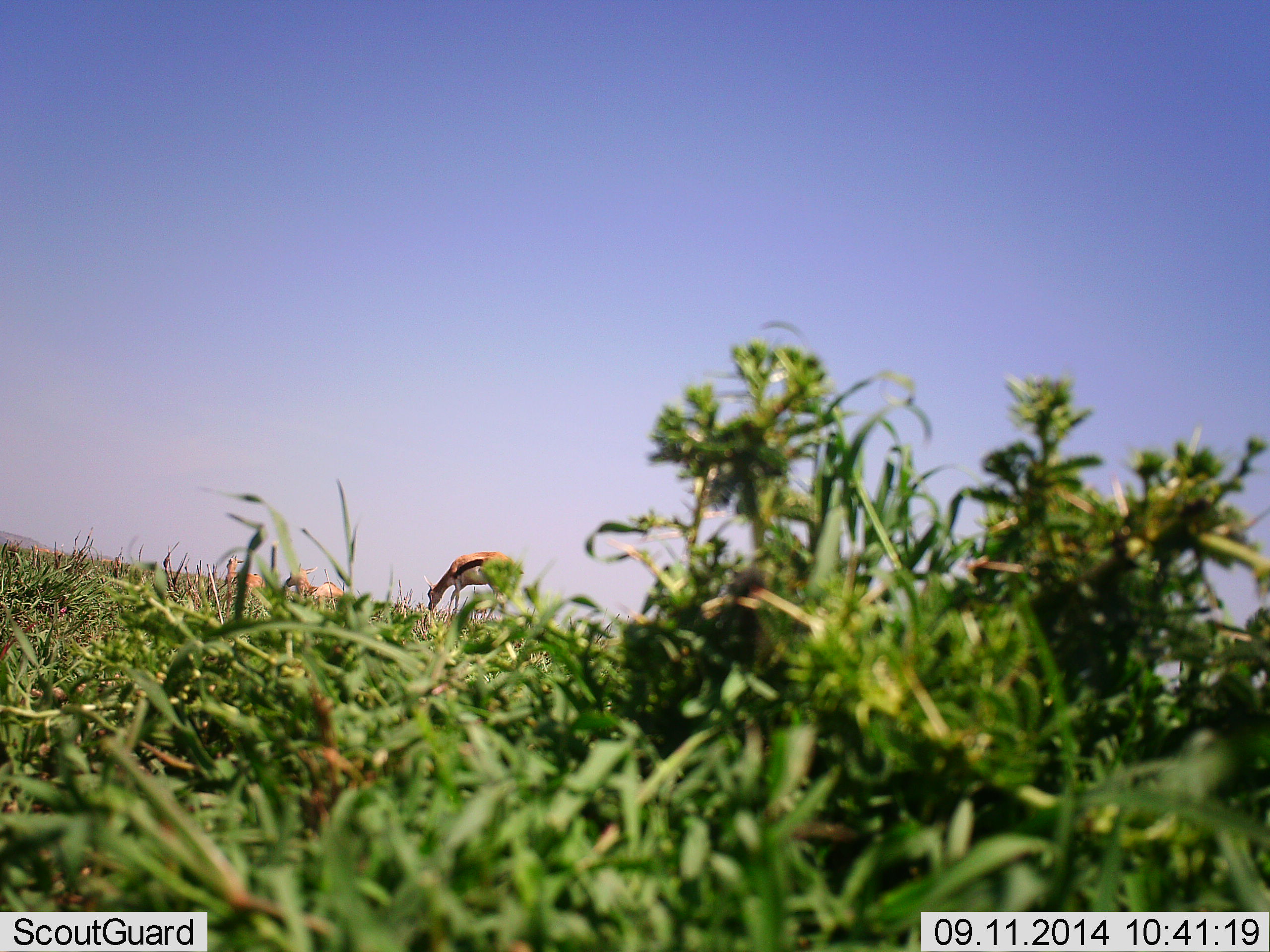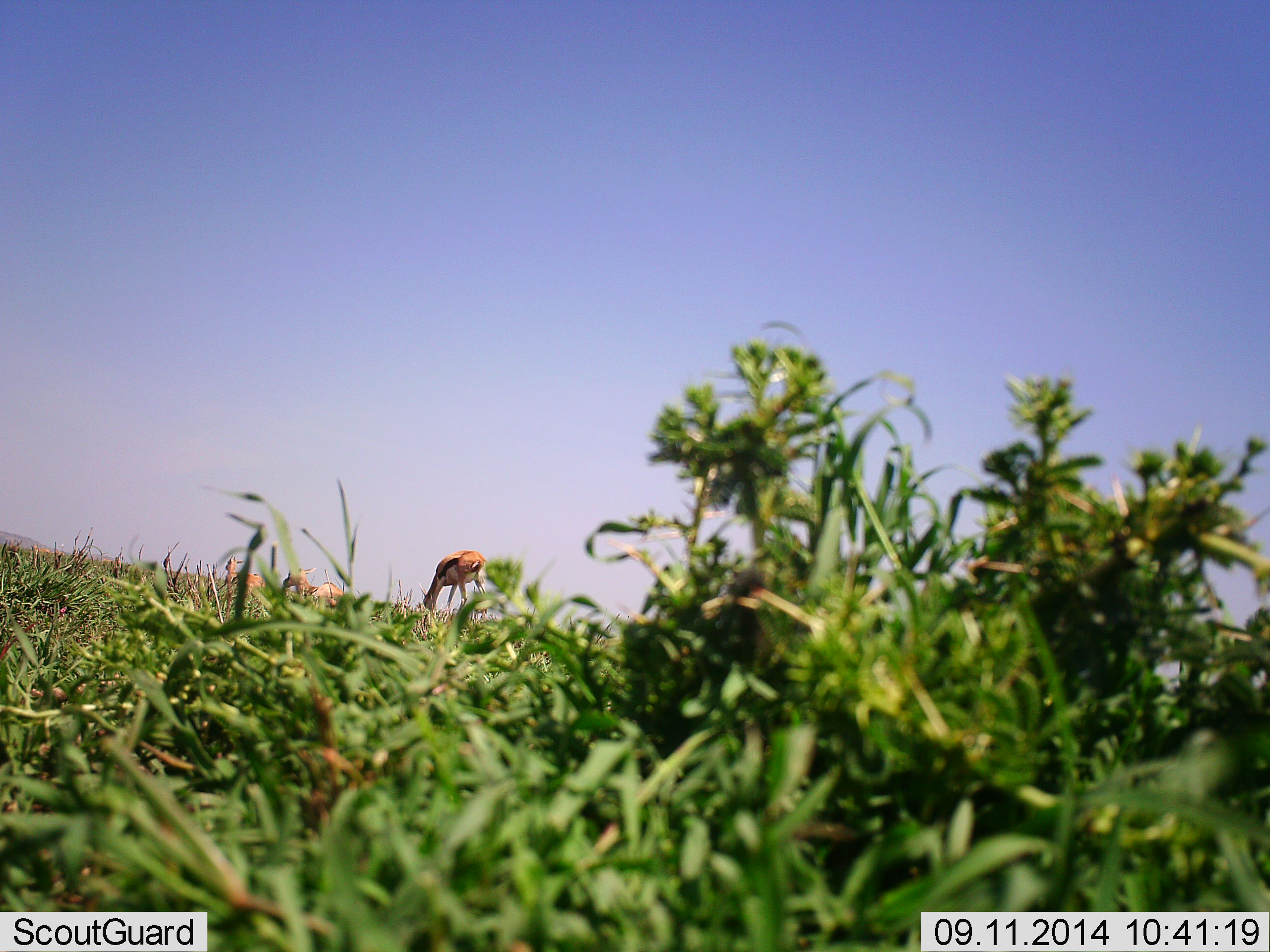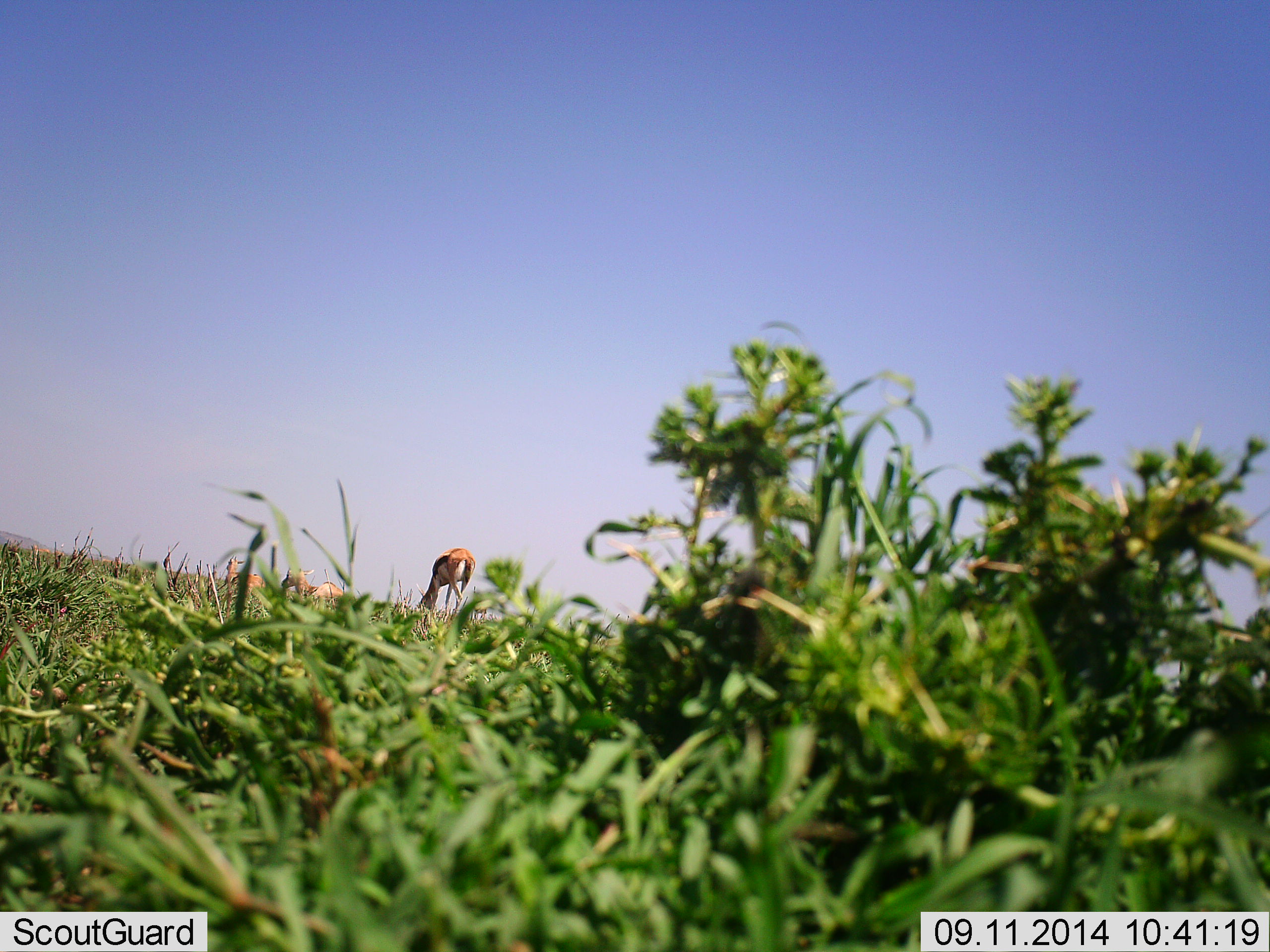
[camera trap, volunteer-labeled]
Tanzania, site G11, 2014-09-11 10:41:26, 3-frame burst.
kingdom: Animalia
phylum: Chordata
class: Mammalia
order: Artiodactyla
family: Bovidae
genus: Eudorcas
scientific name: Eudorcas thomsonii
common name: thomson's gazelle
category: gazellethomsons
Gazellethomsons (thomson's gazelle) (Eudorcas thomsonii), count 3. Behavior (volunteer vote fractions): standing 36%, resting 55%, moving 0%, interacting 0%. Young present (vote fraction): 0%. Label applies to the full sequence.